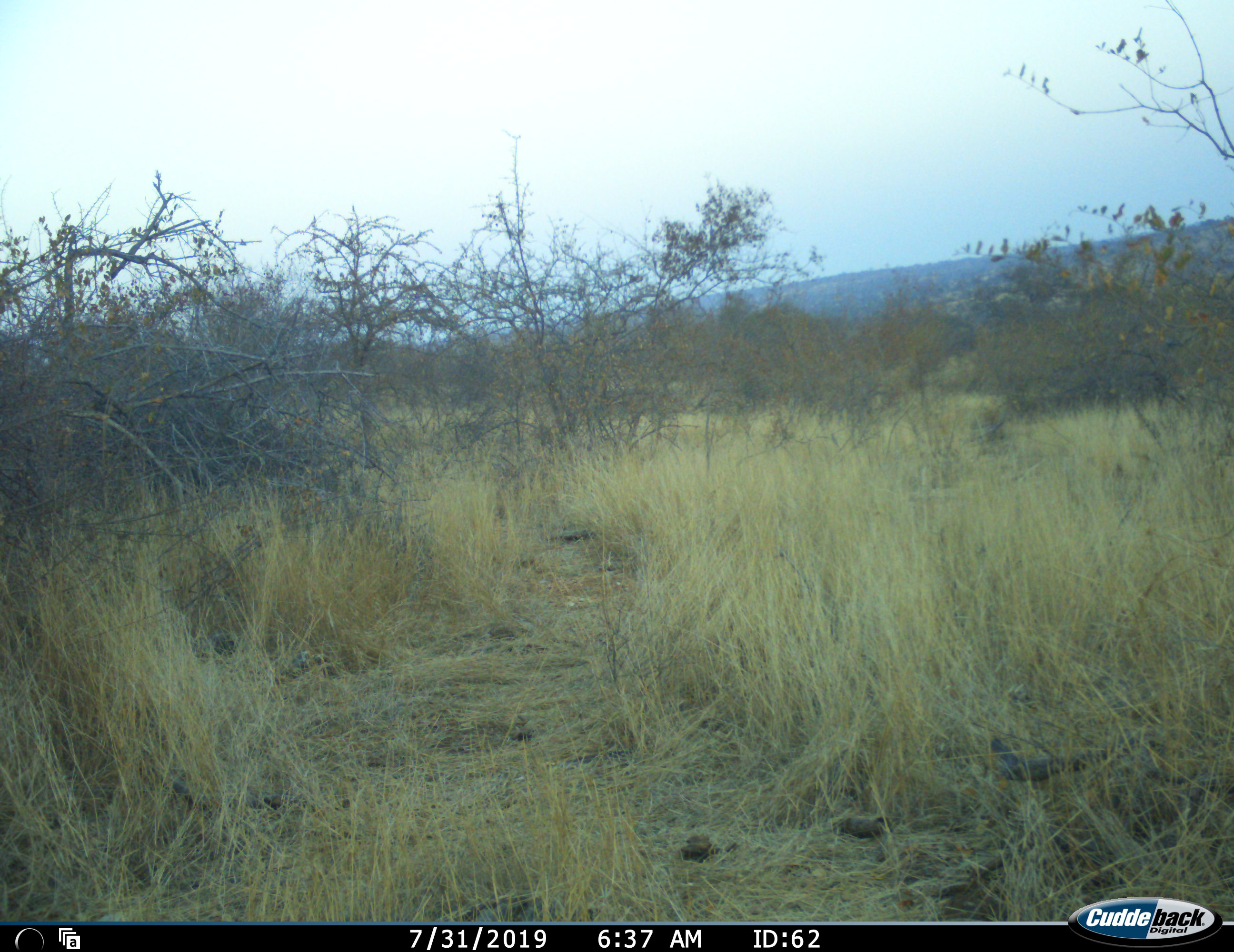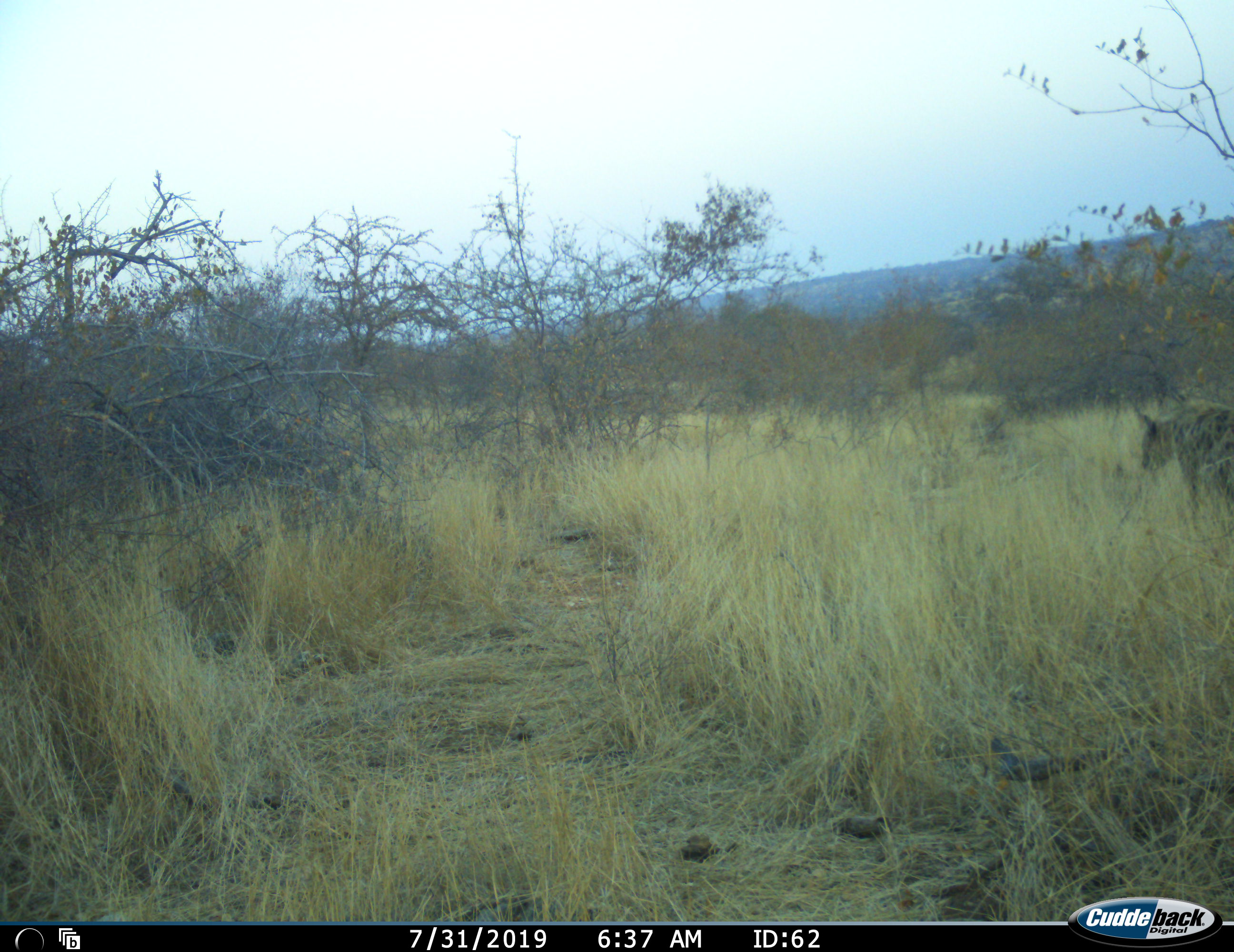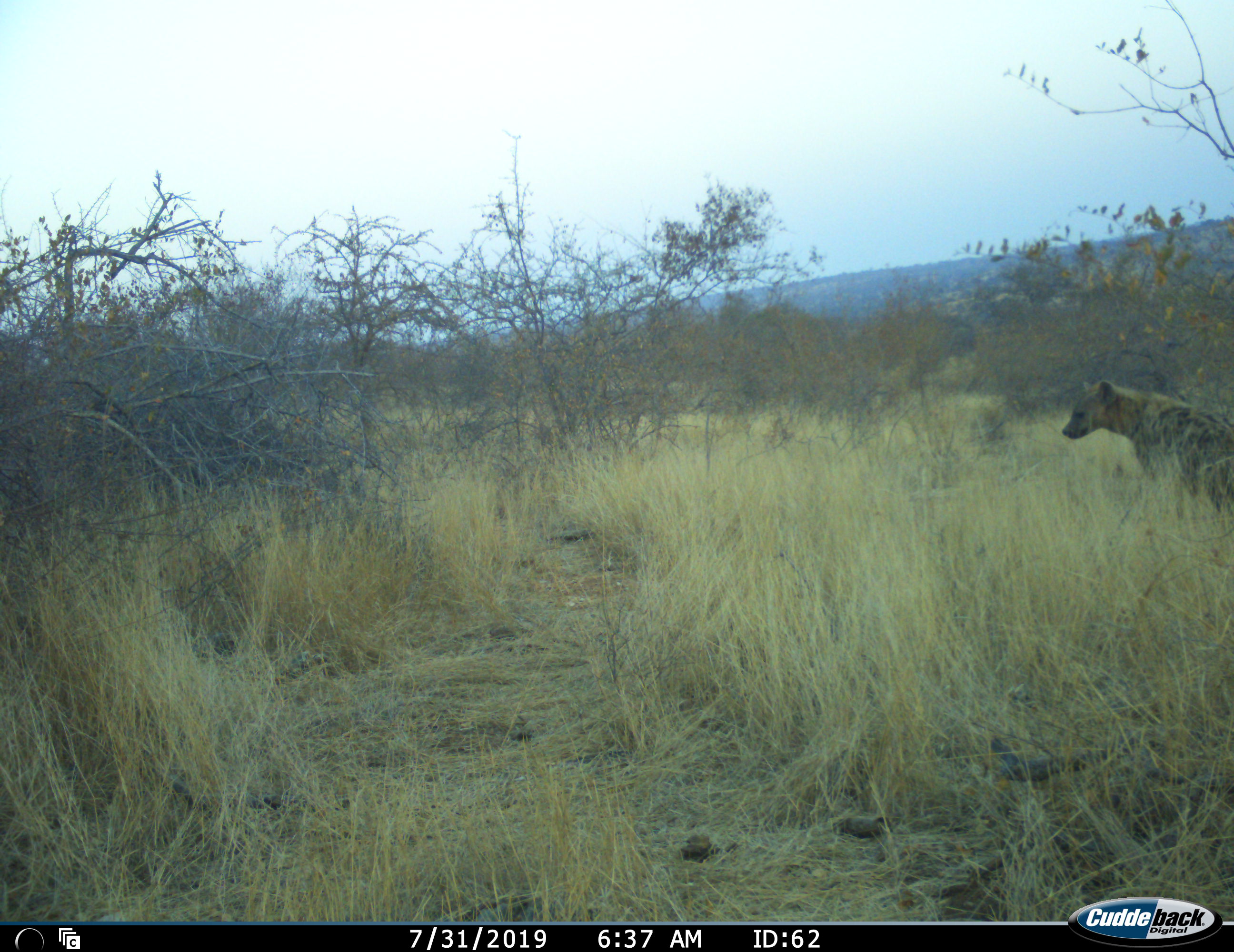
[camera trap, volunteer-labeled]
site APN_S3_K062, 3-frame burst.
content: unidentified animal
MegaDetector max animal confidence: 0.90